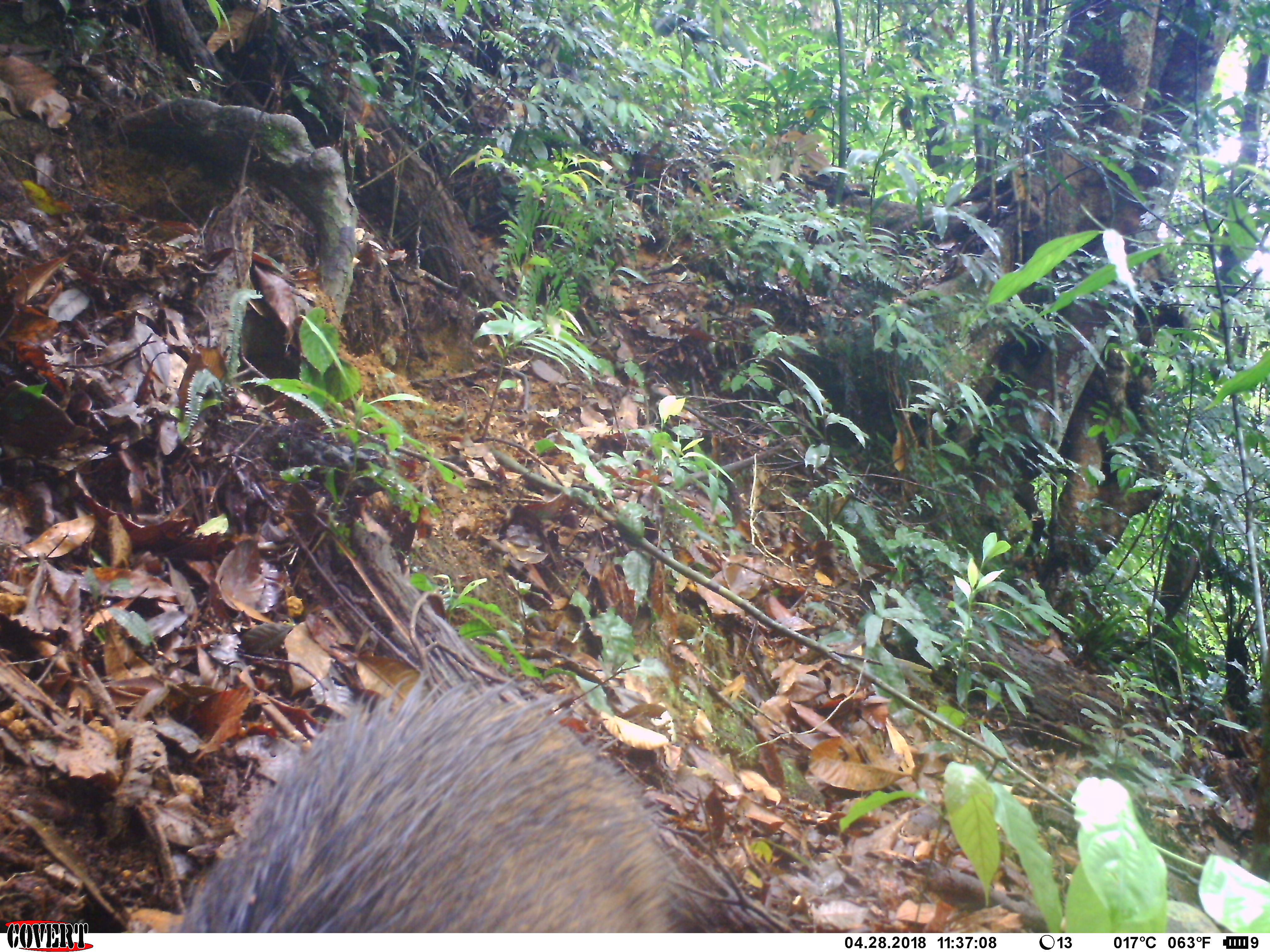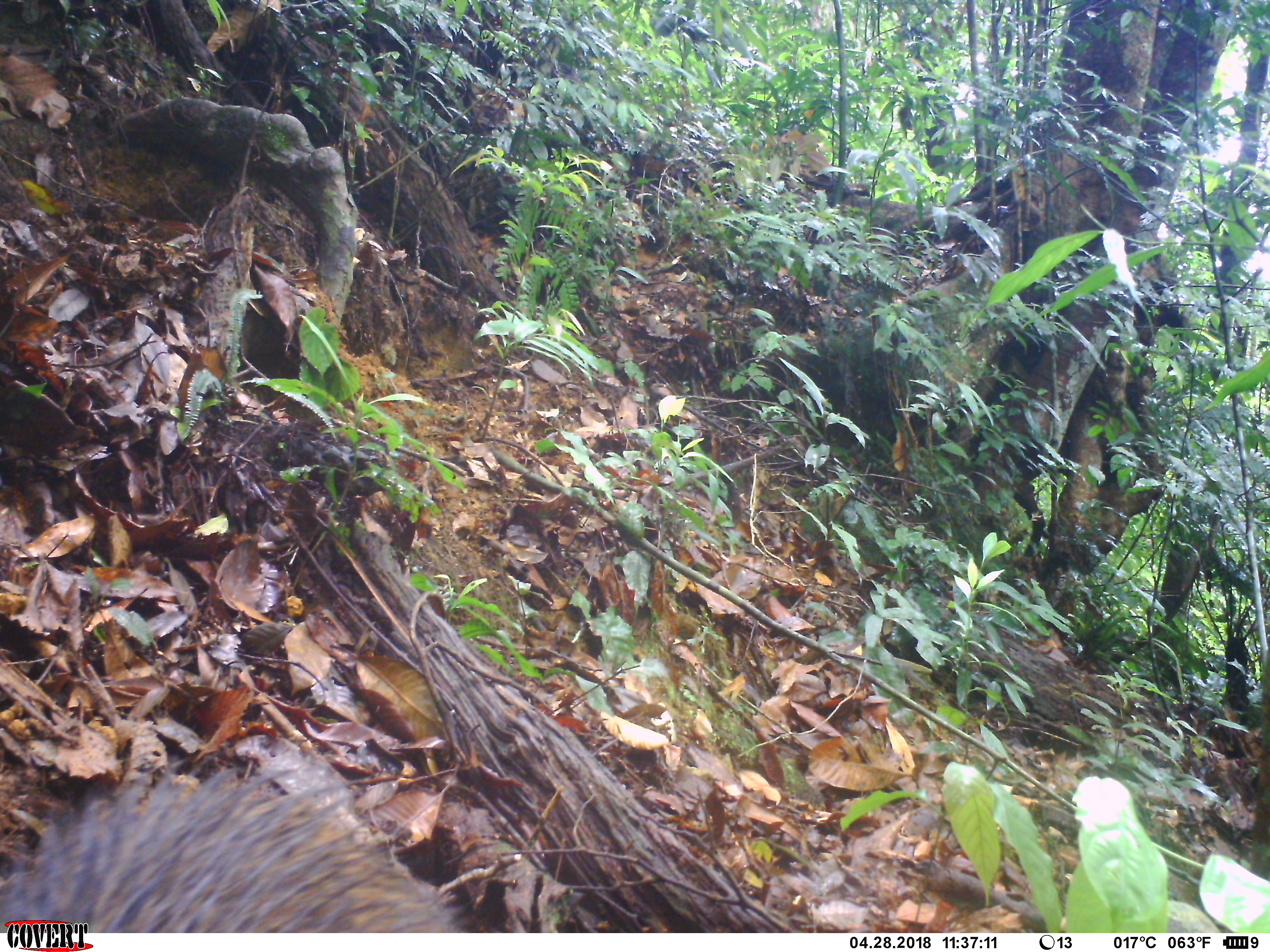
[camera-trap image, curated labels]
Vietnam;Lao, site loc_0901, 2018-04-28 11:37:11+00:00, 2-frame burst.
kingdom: Animalia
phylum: Chordata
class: Mammalia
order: Artiodactyla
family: Suidae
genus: Sus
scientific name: Sus scrofa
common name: eurasian wild pig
Eurasian wild pig (Sus scrofa). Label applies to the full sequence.